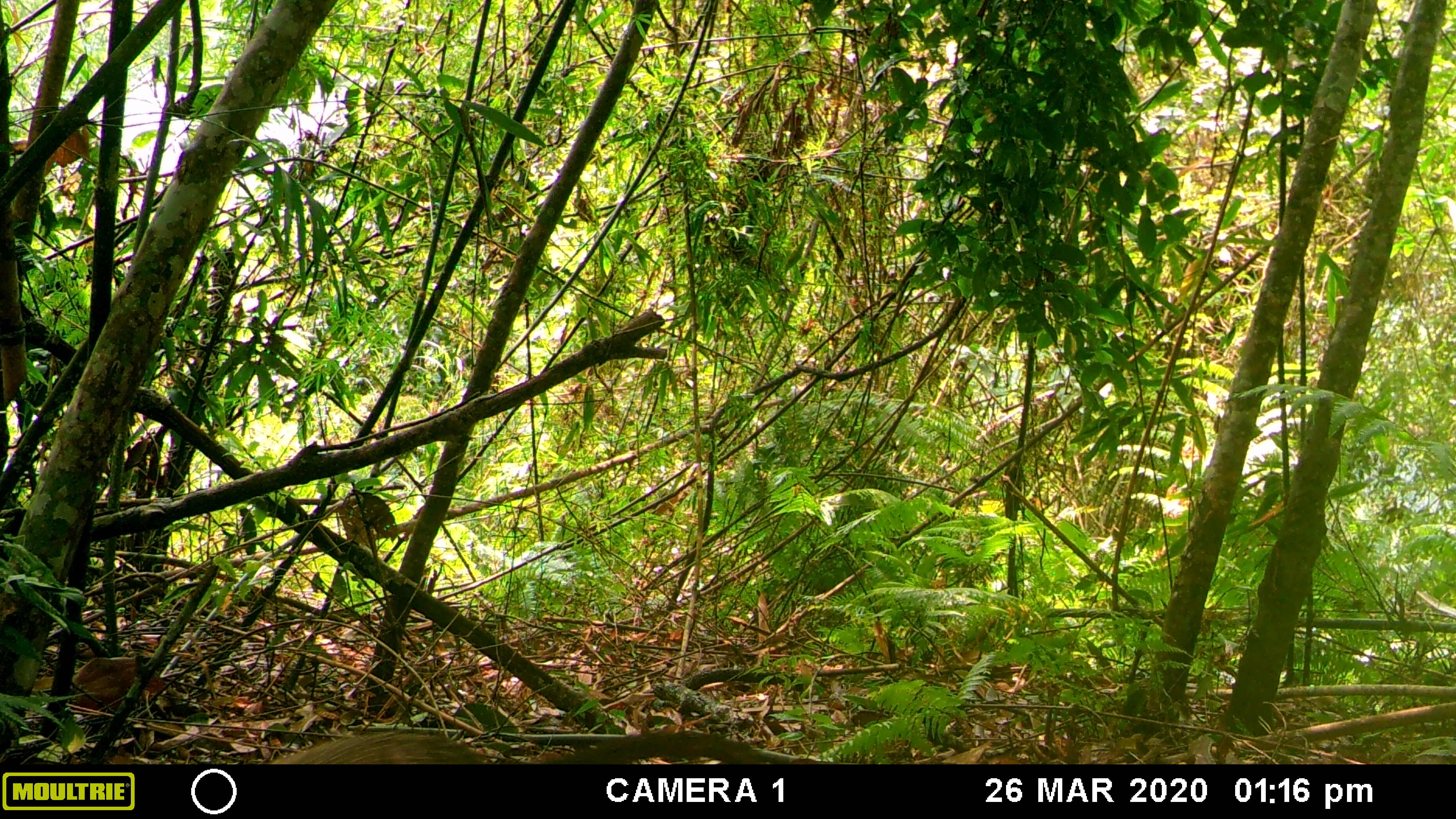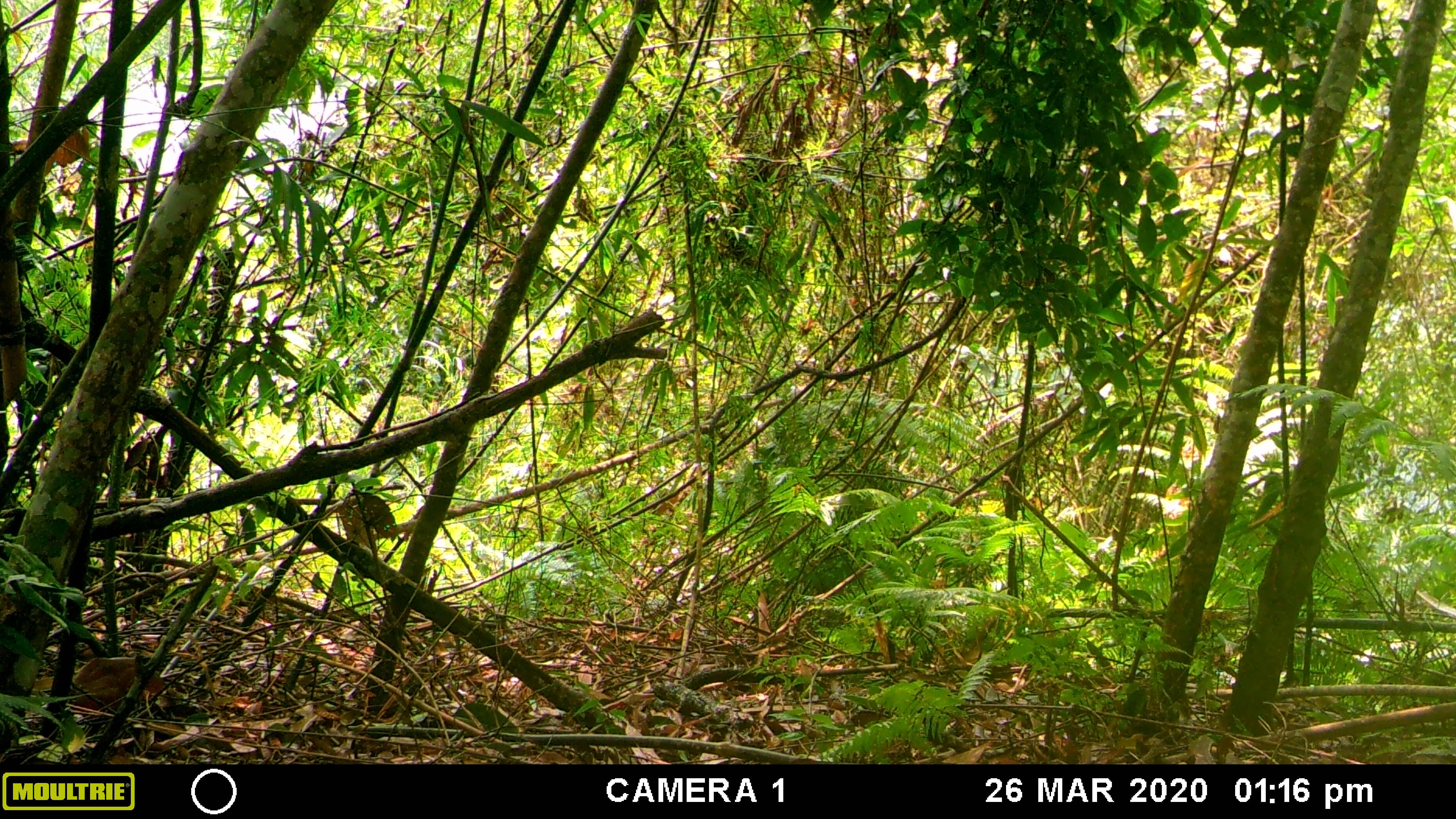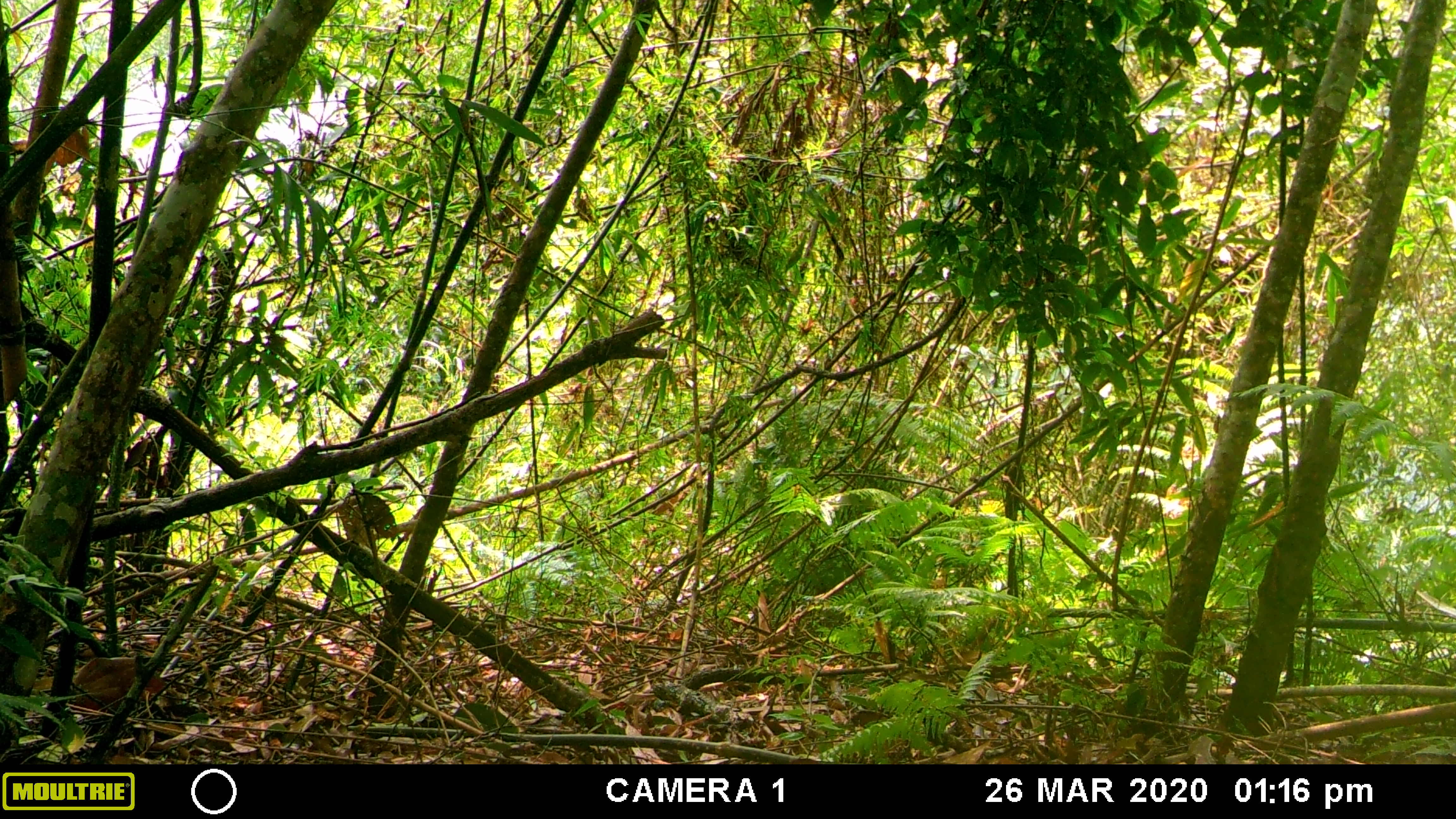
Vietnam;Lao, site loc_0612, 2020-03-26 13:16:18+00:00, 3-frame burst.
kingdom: Animalia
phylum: Chordata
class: Mammalia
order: Carnivora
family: Mustelidae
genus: Martes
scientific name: Martes flavigula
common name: yellow-throated marten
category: yellow throated marten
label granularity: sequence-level